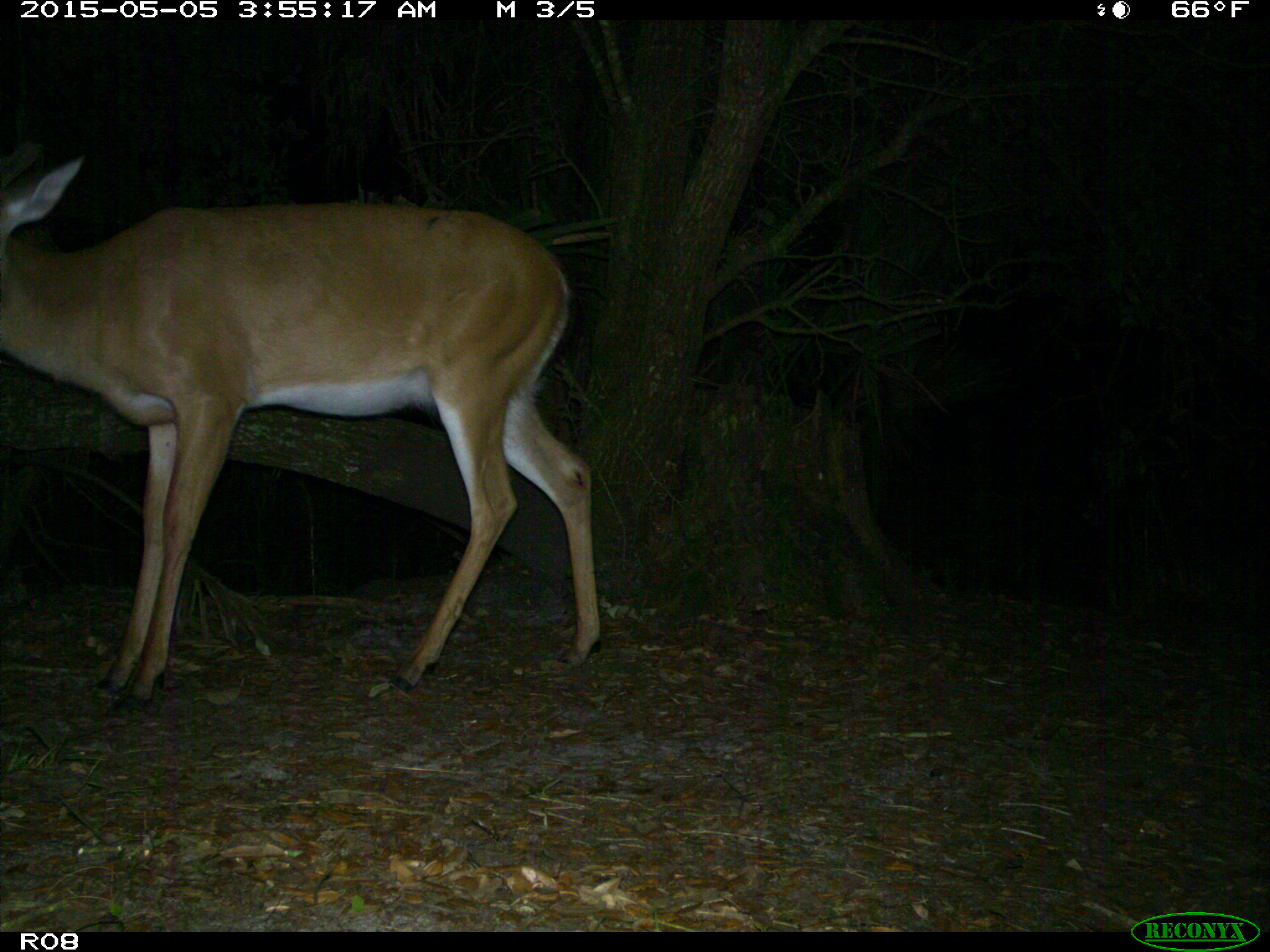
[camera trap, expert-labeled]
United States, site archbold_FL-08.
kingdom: Animalia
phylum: Chordata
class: Mammalia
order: Artiodactyla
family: Cervidae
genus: Odocoileus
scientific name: Odocoileus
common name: deer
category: unidentified deer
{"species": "unidentified deer (deer) (Odocoileus)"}